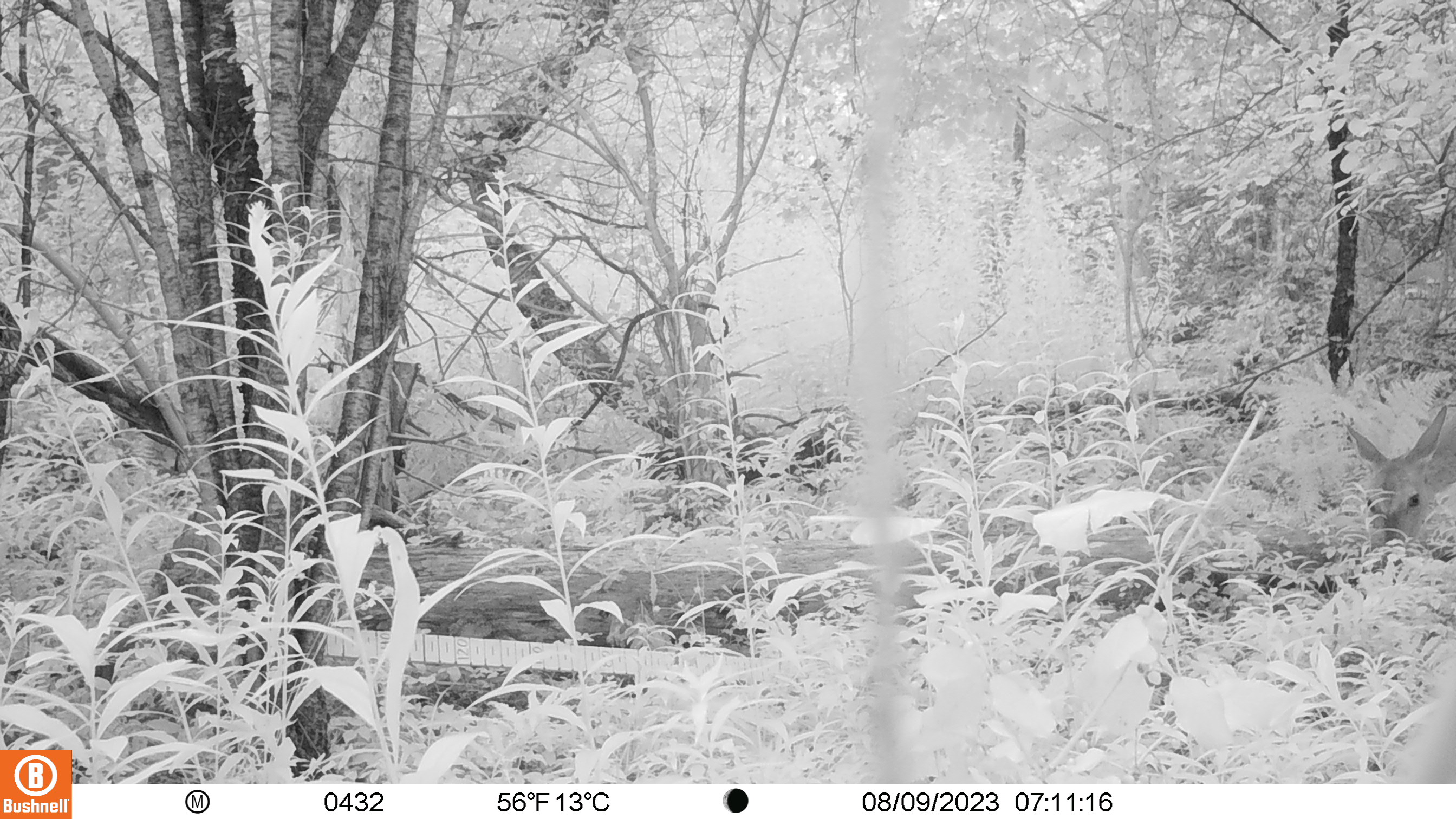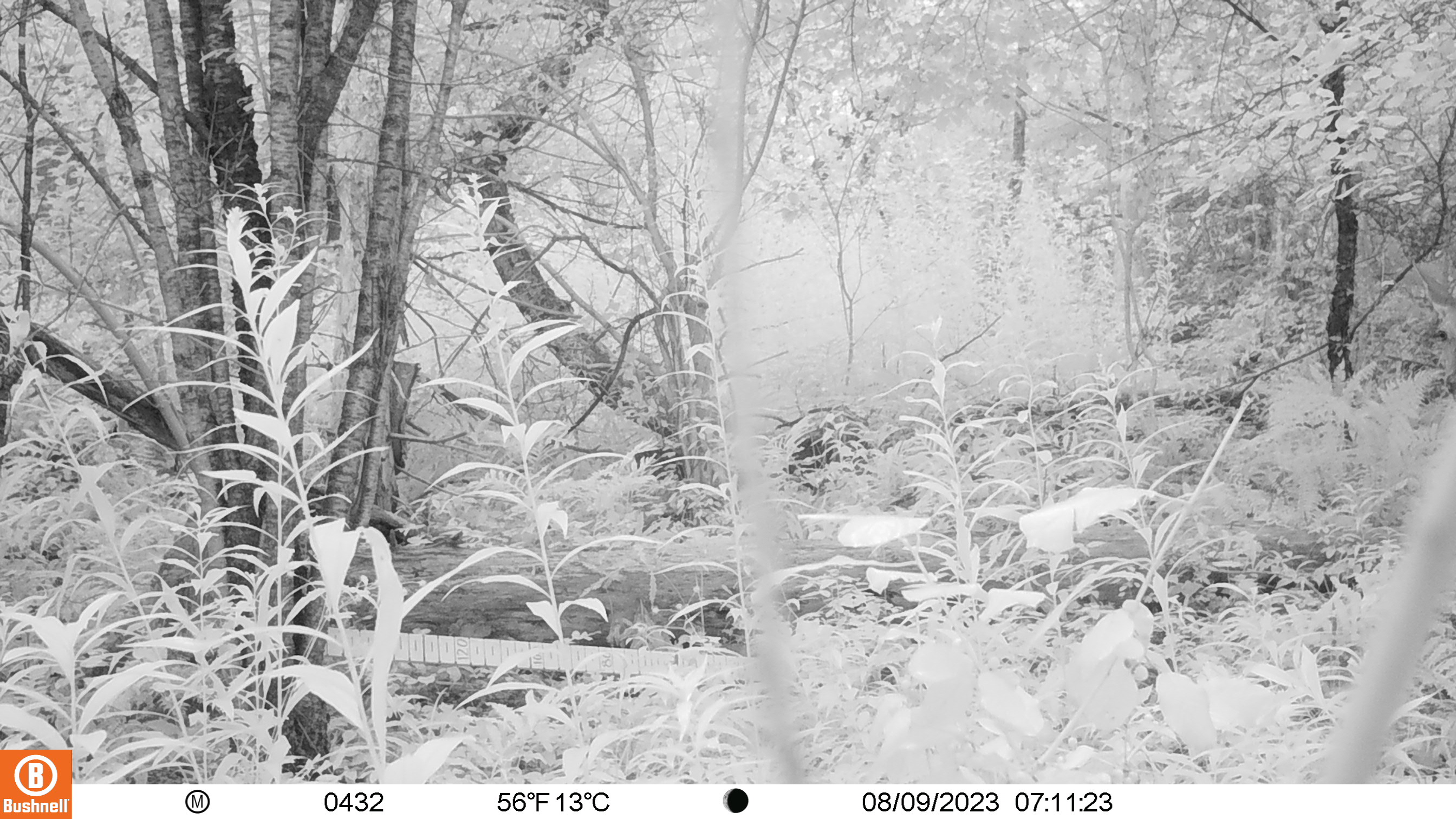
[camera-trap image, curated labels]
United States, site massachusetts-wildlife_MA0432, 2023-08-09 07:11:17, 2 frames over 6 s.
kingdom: Animalia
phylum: Chordata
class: Mammalia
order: Artiodactyla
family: Cervidae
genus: Odocoileus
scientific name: Odocoileus virginianus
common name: white-tailed deer